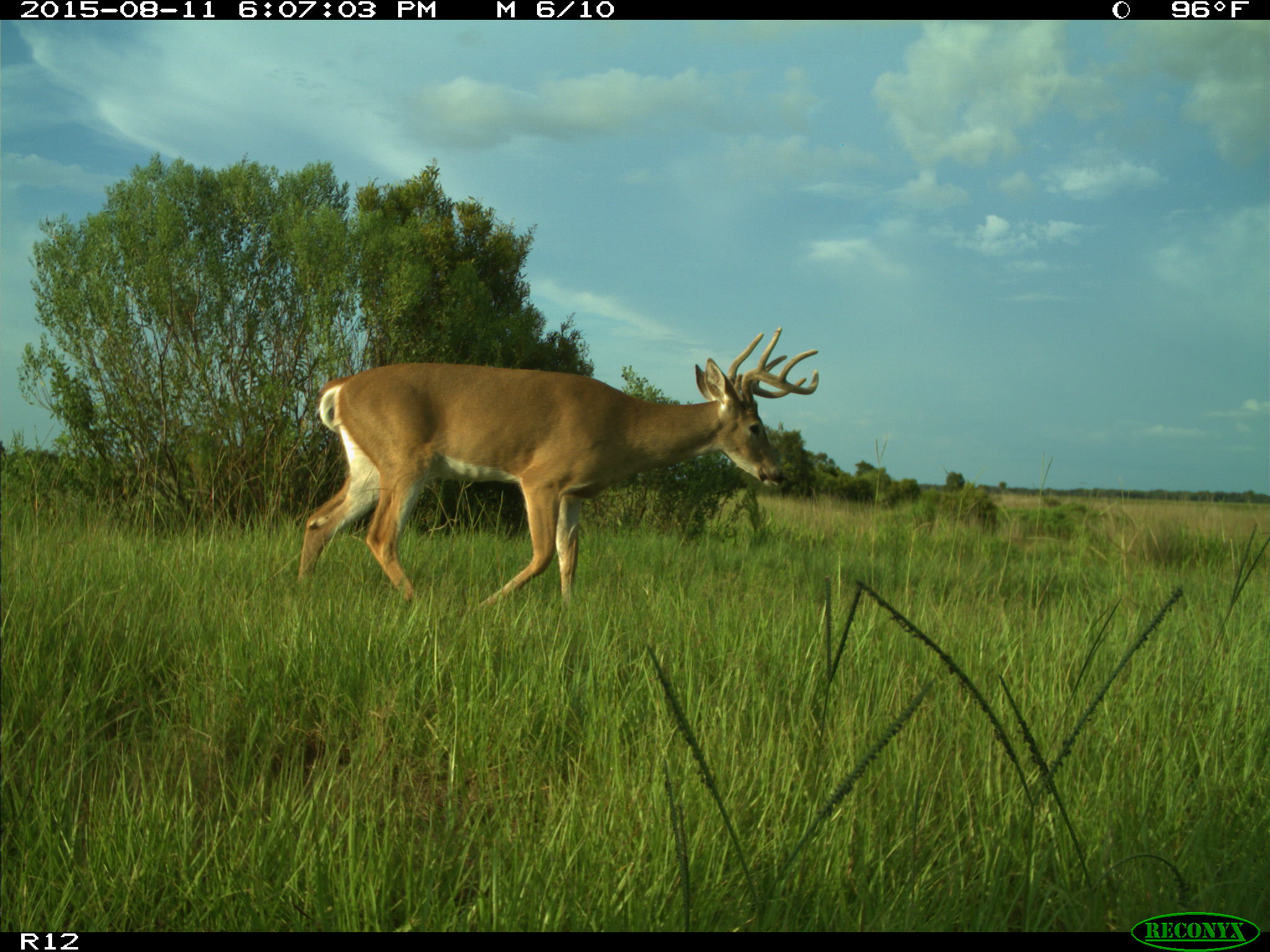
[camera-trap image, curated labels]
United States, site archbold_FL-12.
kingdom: Animalia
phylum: Chordata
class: Mammalia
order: Artiodactyla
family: Cervidae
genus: Odocoileus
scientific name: Odocoileus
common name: deer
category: unidentified deer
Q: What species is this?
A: Unidentified deer (deer) (Odocoileus).